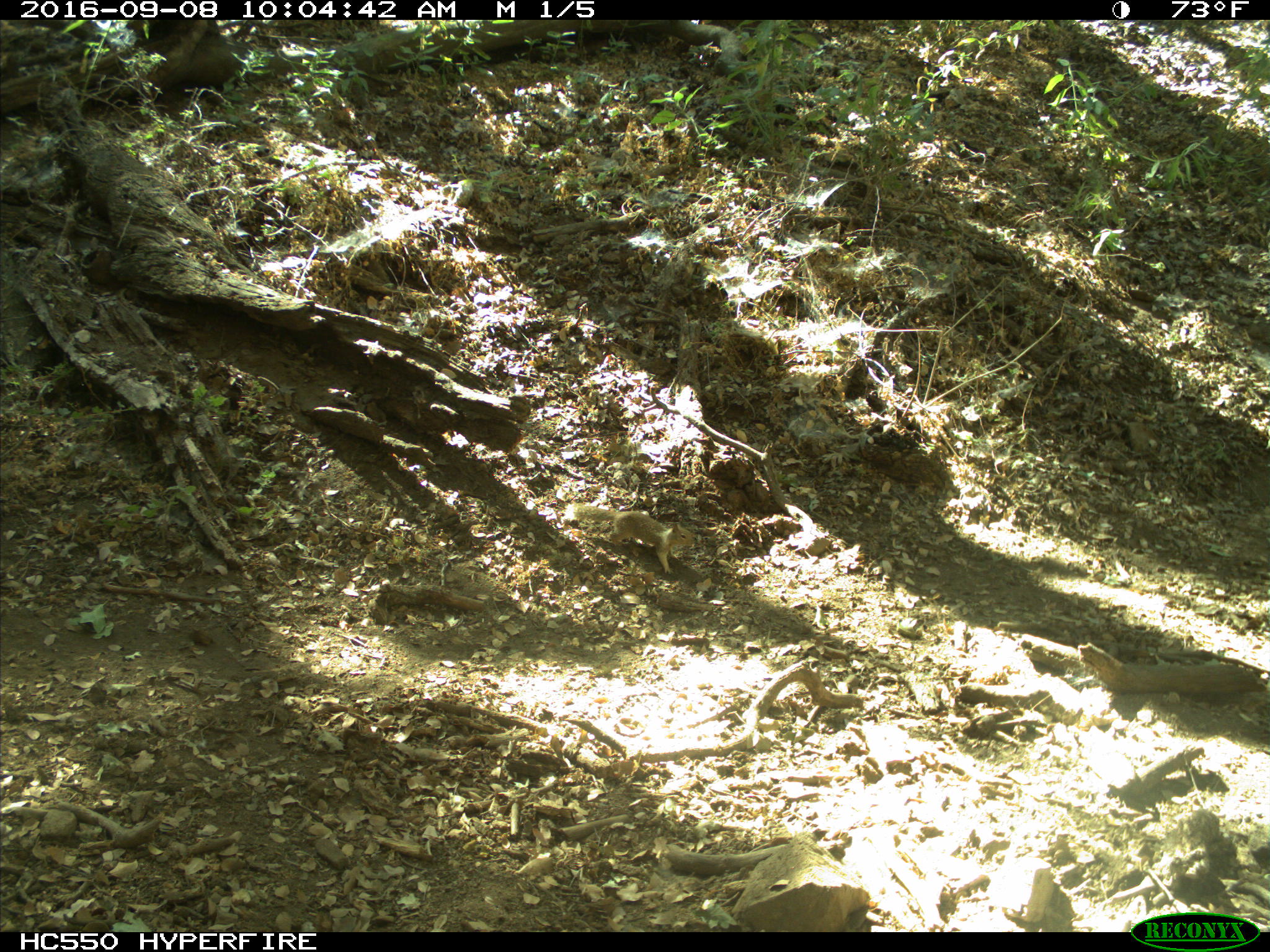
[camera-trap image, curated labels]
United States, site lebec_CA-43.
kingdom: Animalia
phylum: Chordata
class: Mammalia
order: Rodentia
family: Sciuridae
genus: Otospermophilus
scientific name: Otospermophilus beecheyi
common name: california ground squirrel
Otospermophilus beecheyi (california ground squirrel).